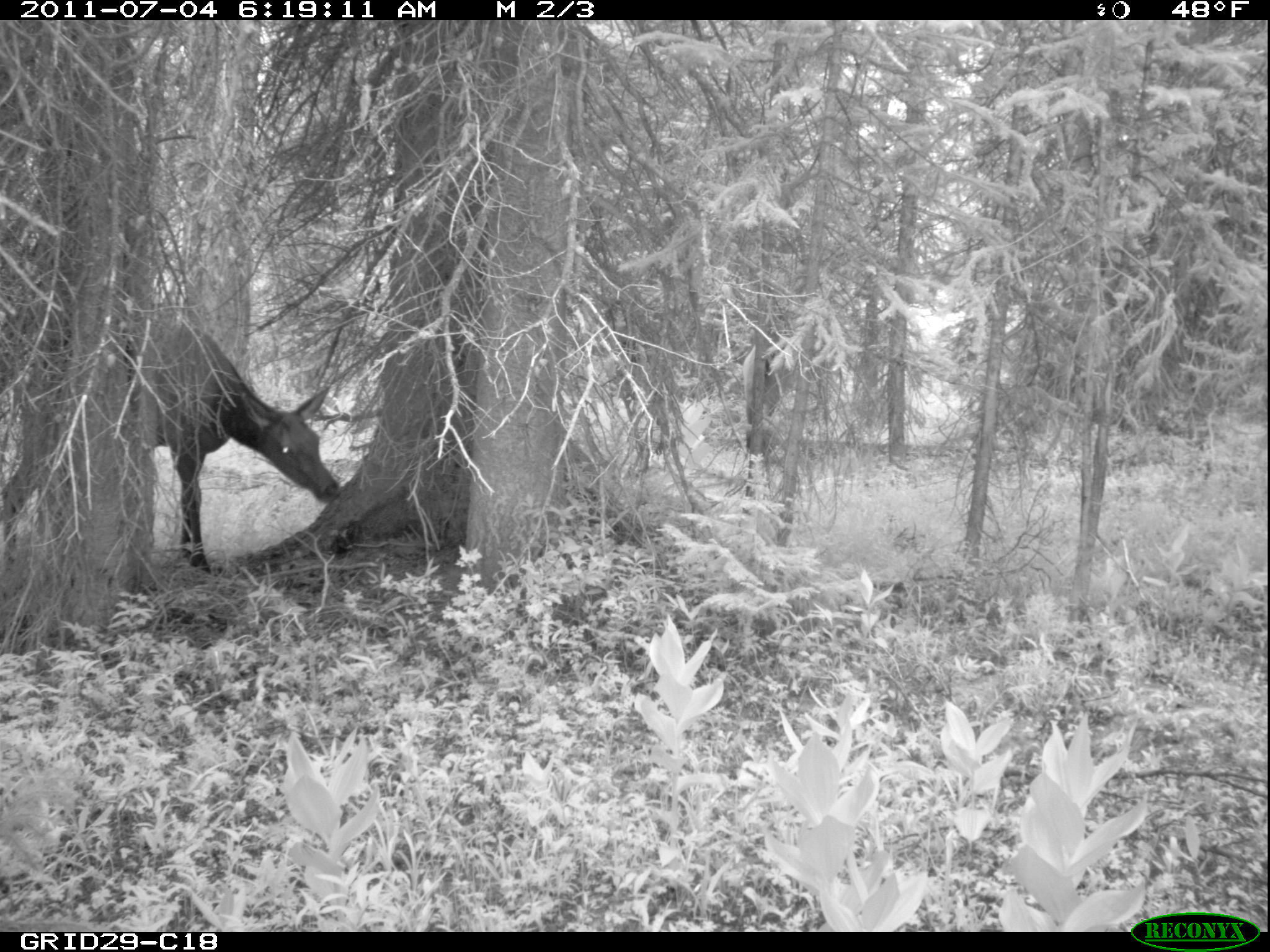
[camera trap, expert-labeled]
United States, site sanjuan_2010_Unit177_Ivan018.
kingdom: Animalia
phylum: Chordata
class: Mammalia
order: Artiodactyla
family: Cervidae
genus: Cervus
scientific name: Cervus elaphus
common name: red deer